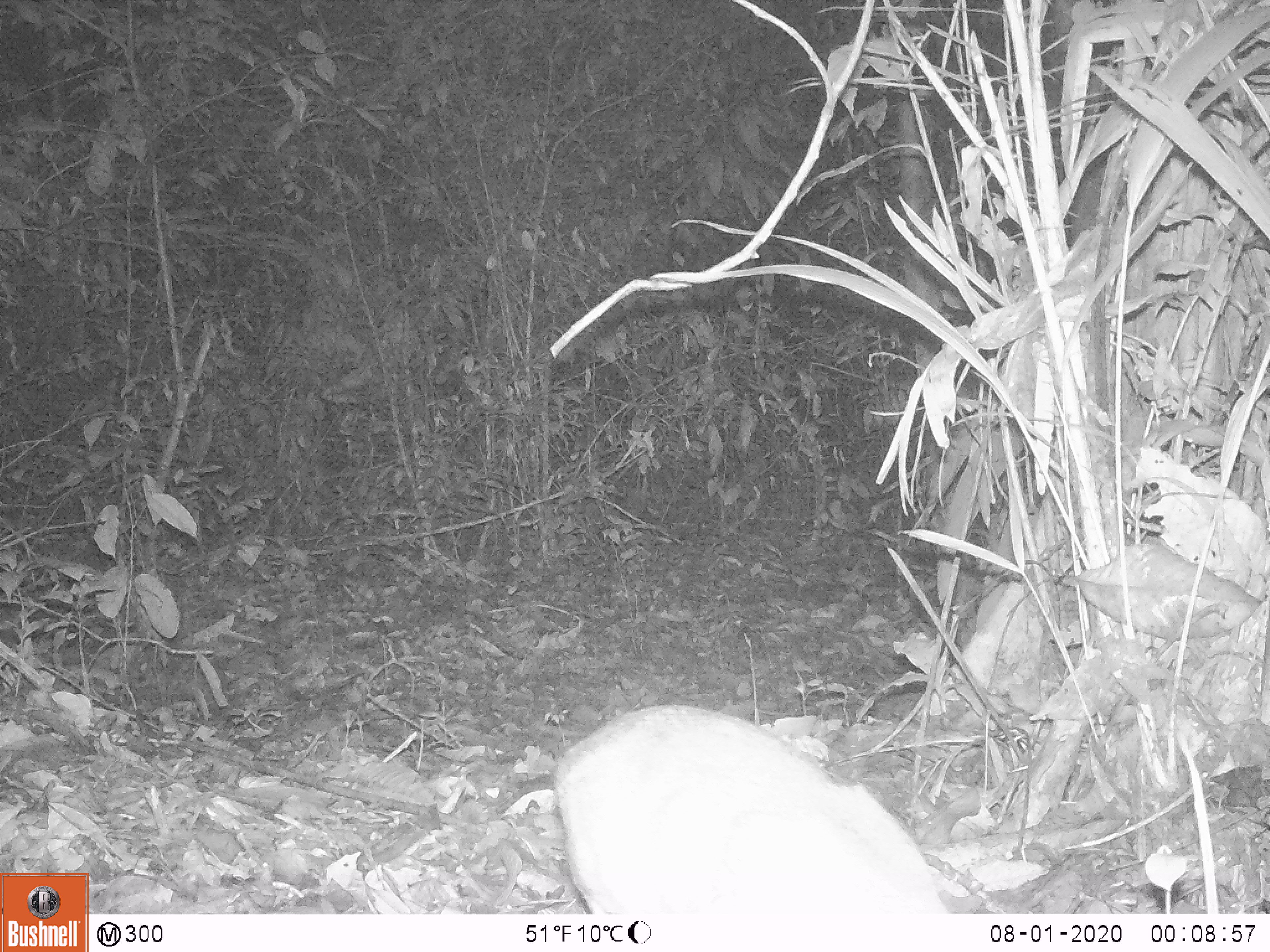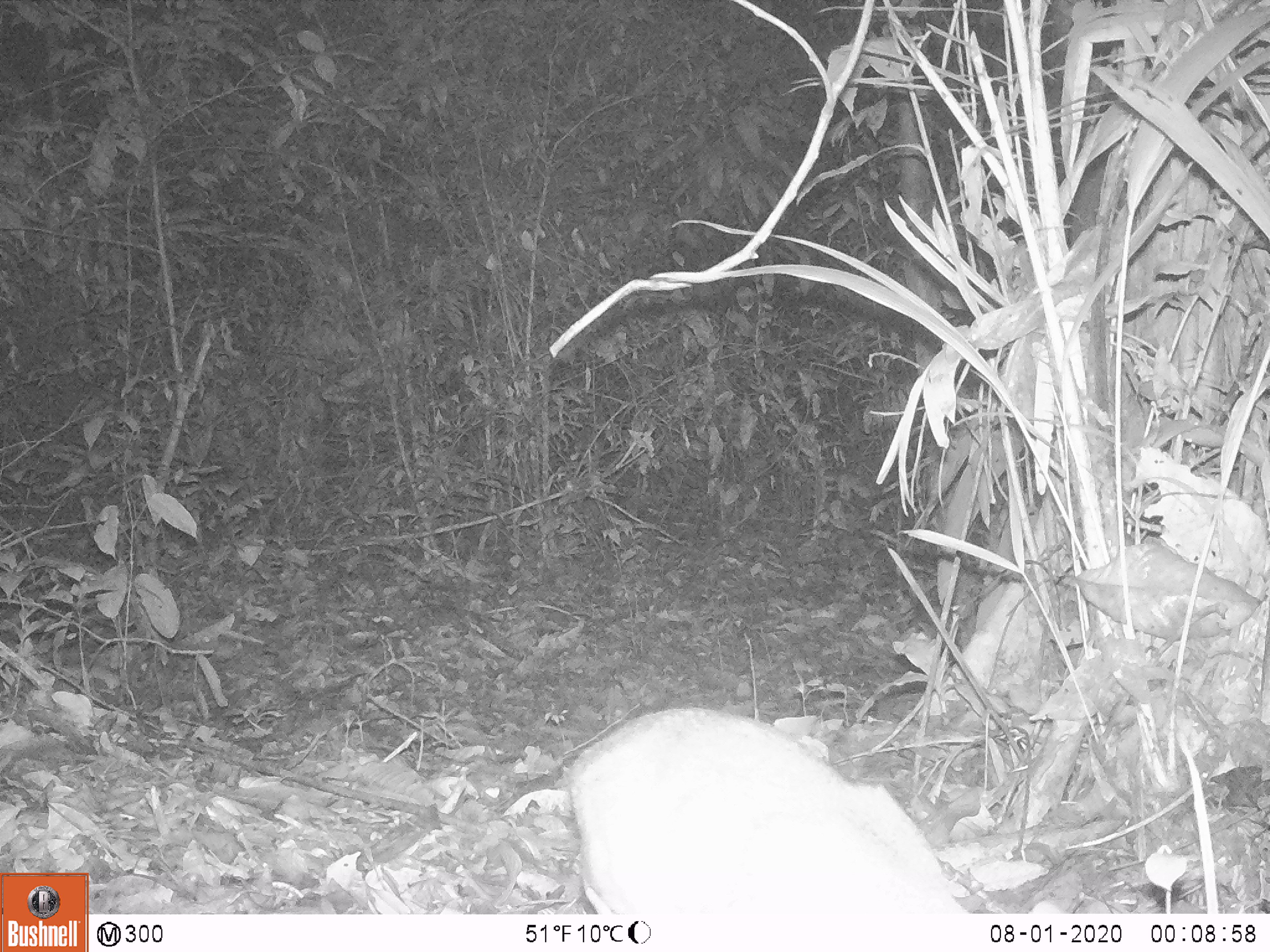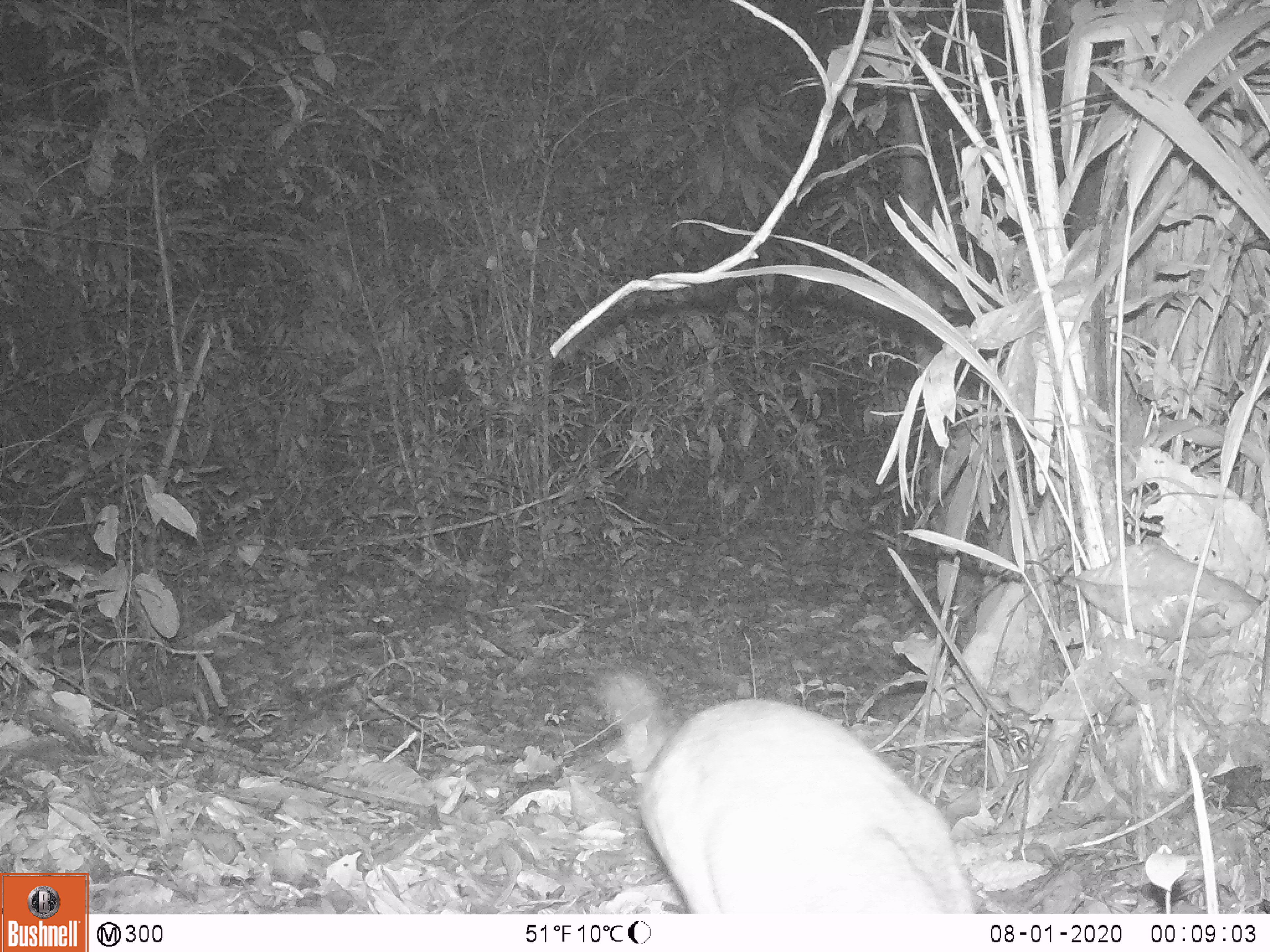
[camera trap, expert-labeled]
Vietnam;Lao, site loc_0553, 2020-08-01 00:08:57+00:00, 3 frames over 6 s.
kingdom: Animalia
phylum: Chordata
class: Mammalia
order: Artiodactyla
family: Tragulidae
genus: Moschiola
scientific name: Moschiola meminna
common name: chevrotain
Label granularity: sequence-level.